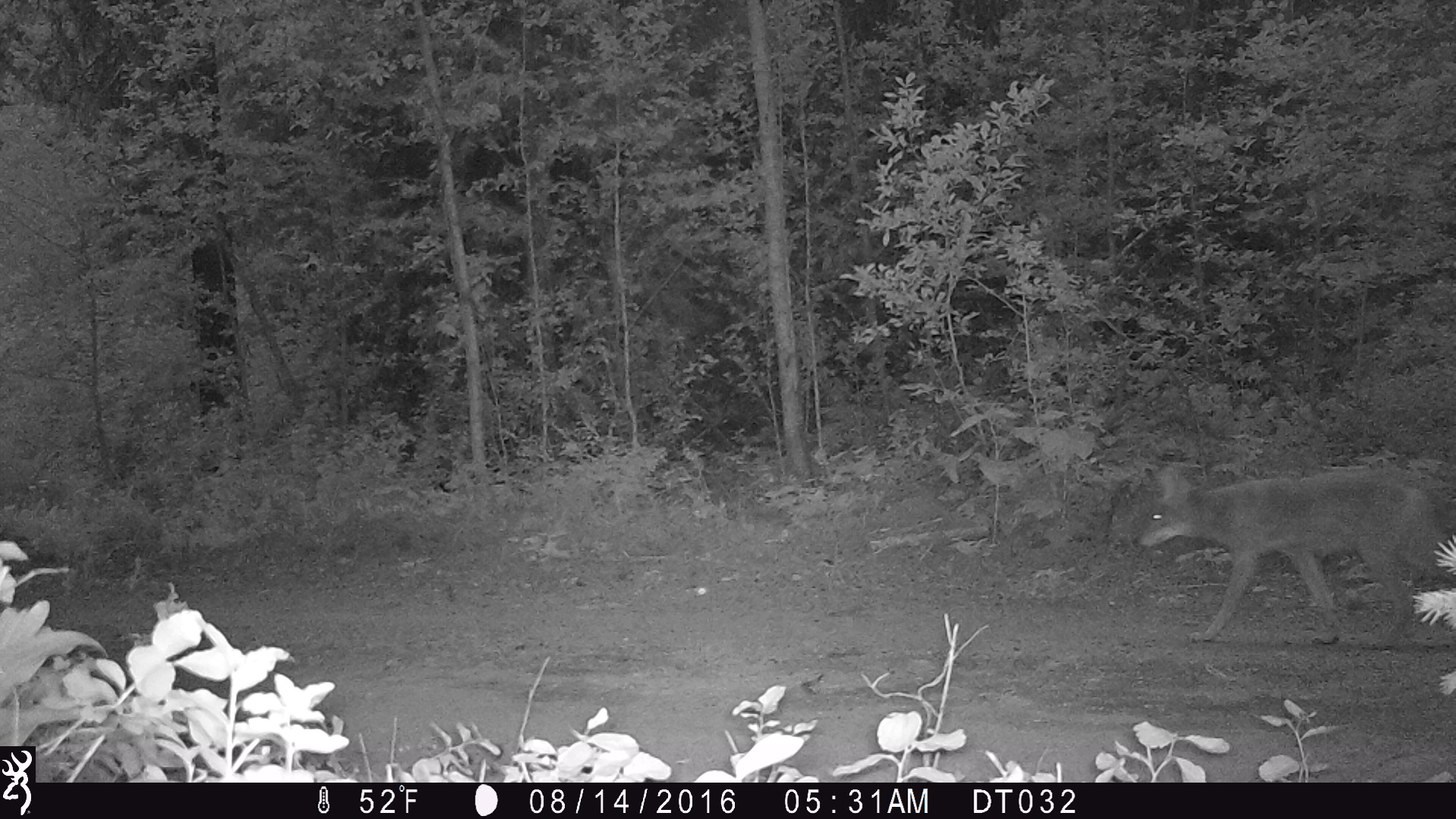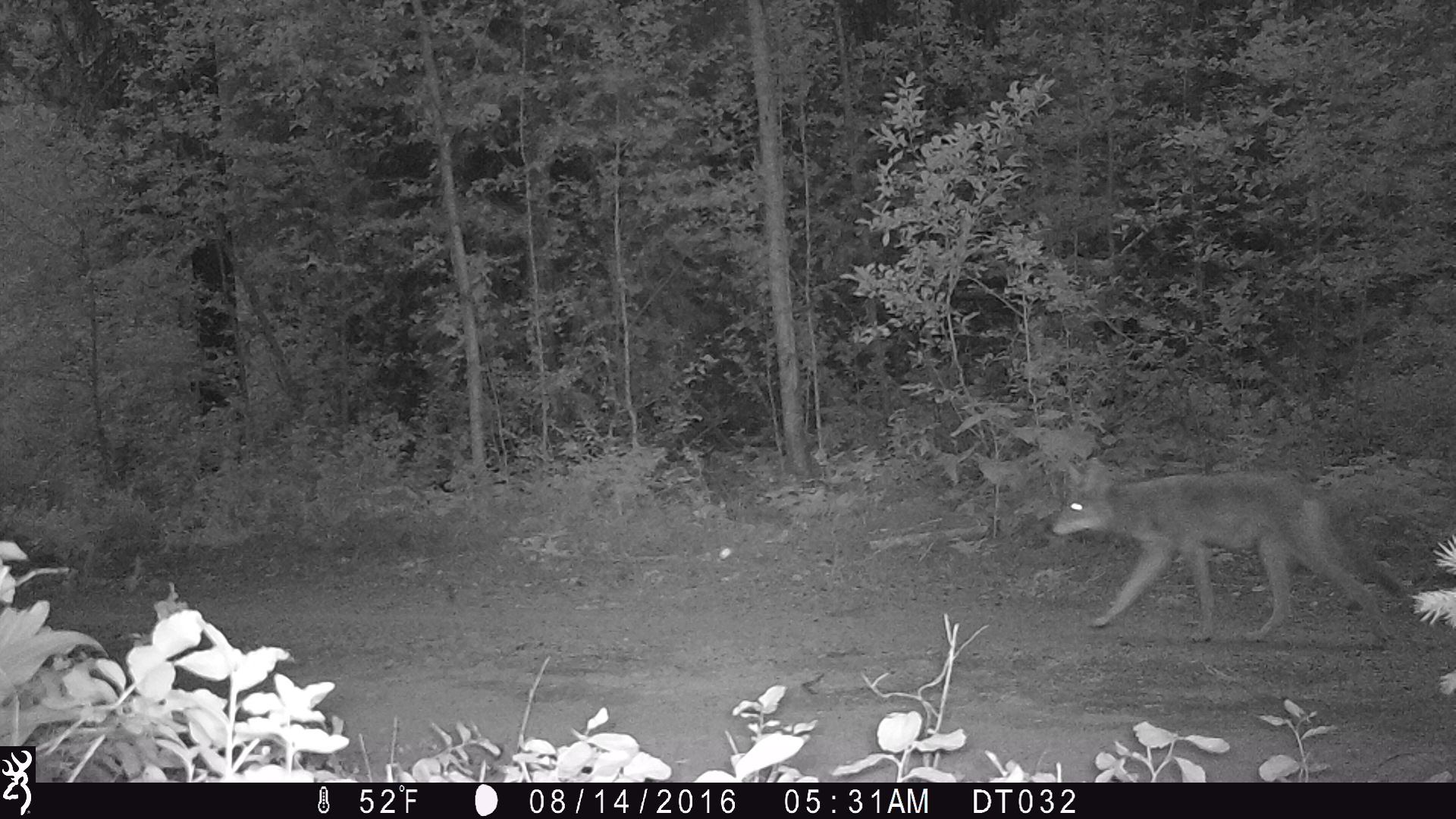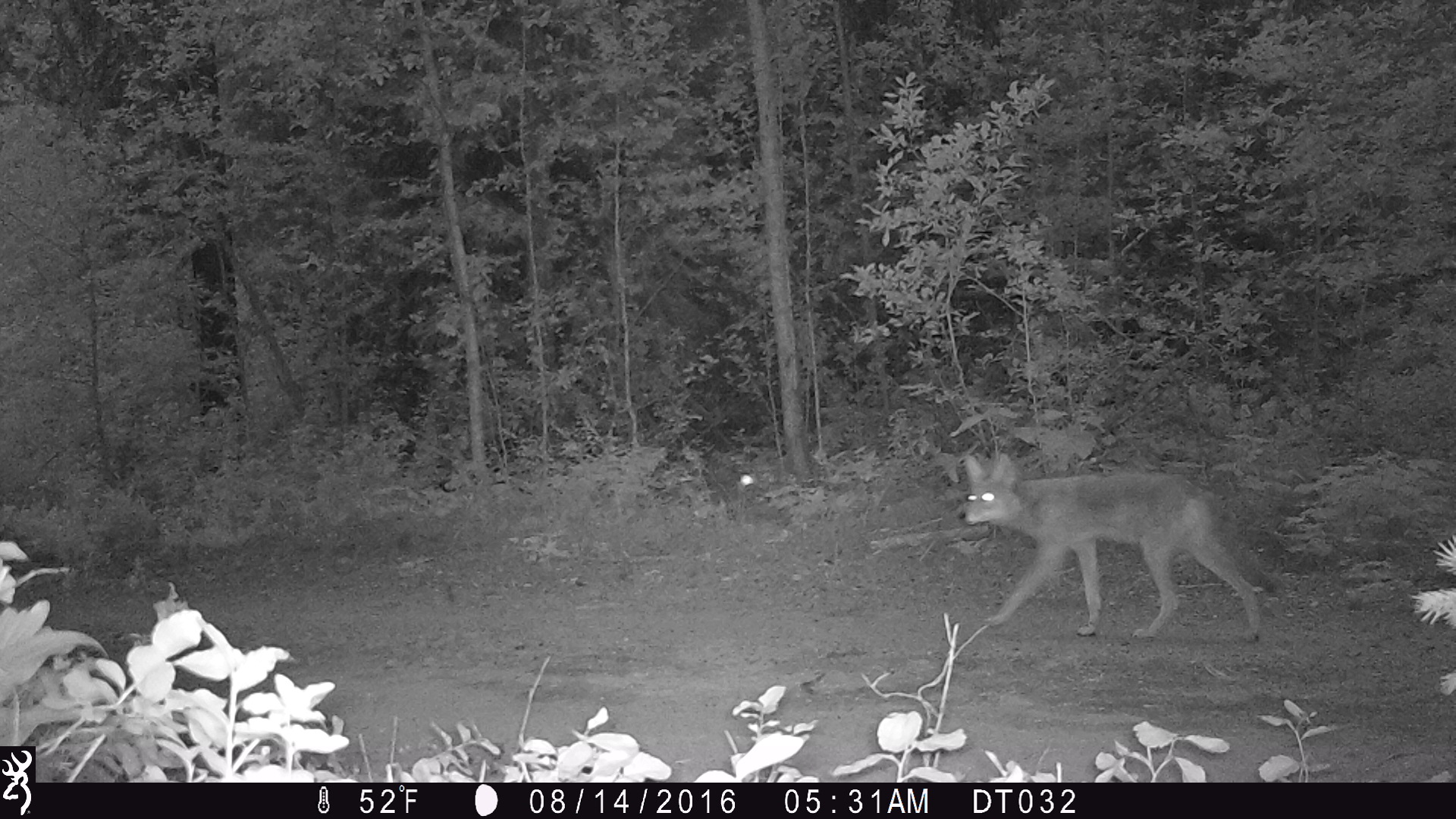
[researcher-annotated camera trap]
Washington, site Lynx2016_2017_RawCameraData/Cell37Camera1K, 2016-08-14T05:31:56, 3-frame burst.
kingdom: Animalia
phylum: Chordata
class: Mammalia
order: Carnivora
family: Canidae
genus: Canis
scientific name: Canis latrans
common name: coyote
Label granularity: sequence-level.